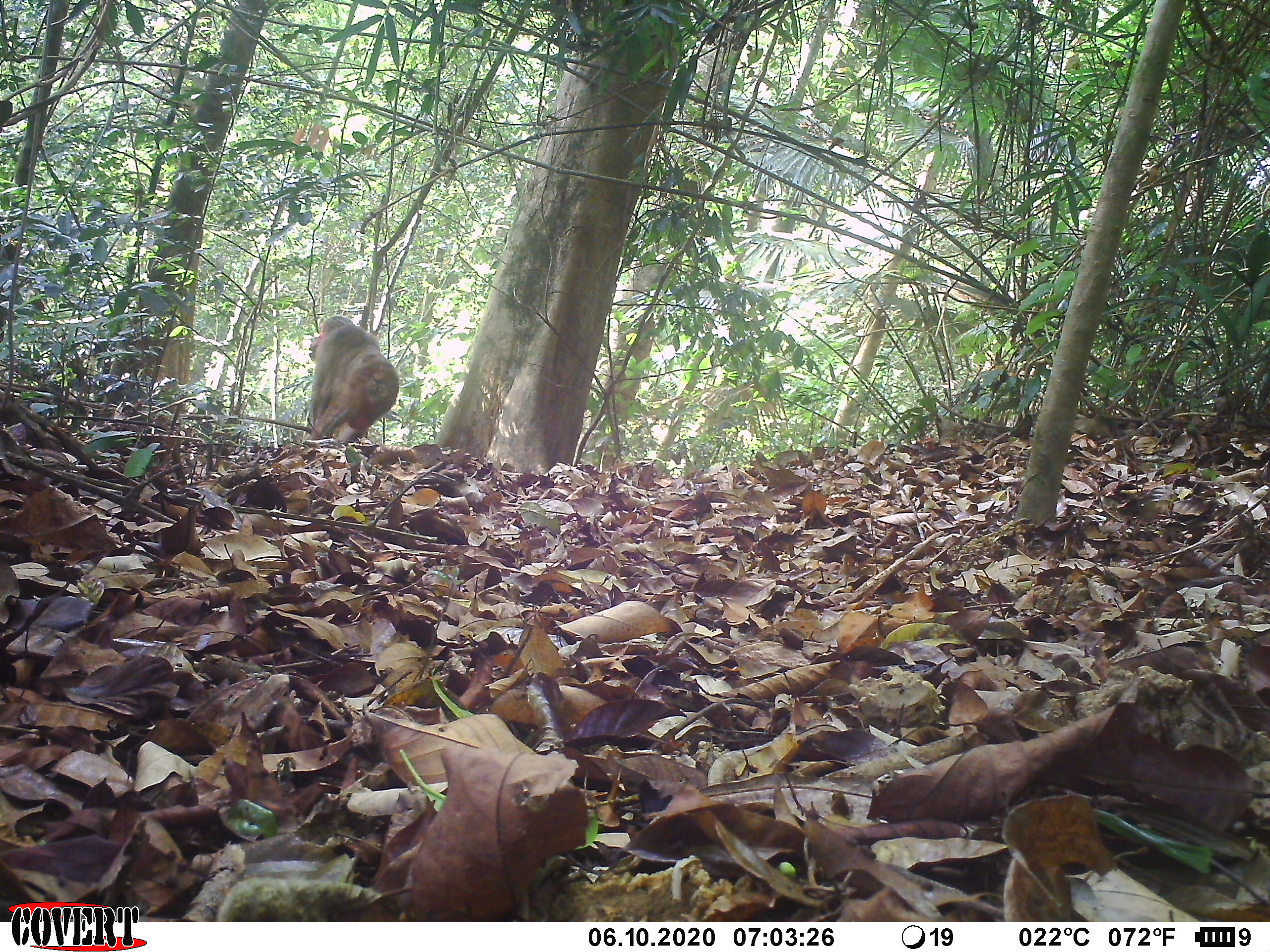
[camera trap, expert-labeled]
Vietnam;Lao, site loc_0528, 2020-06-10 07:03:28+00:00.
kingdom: Animalia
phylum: Chordata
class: Mammalia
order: Primates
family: Cercopithecidae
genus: Macaca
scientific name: Macaca arctoides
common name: stump-tailed macaque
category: stump tailed macaque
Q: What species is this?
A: Stump tailed macaque (stump-tailed macaque) (Macaca arctoides).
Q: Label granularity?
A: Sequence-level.